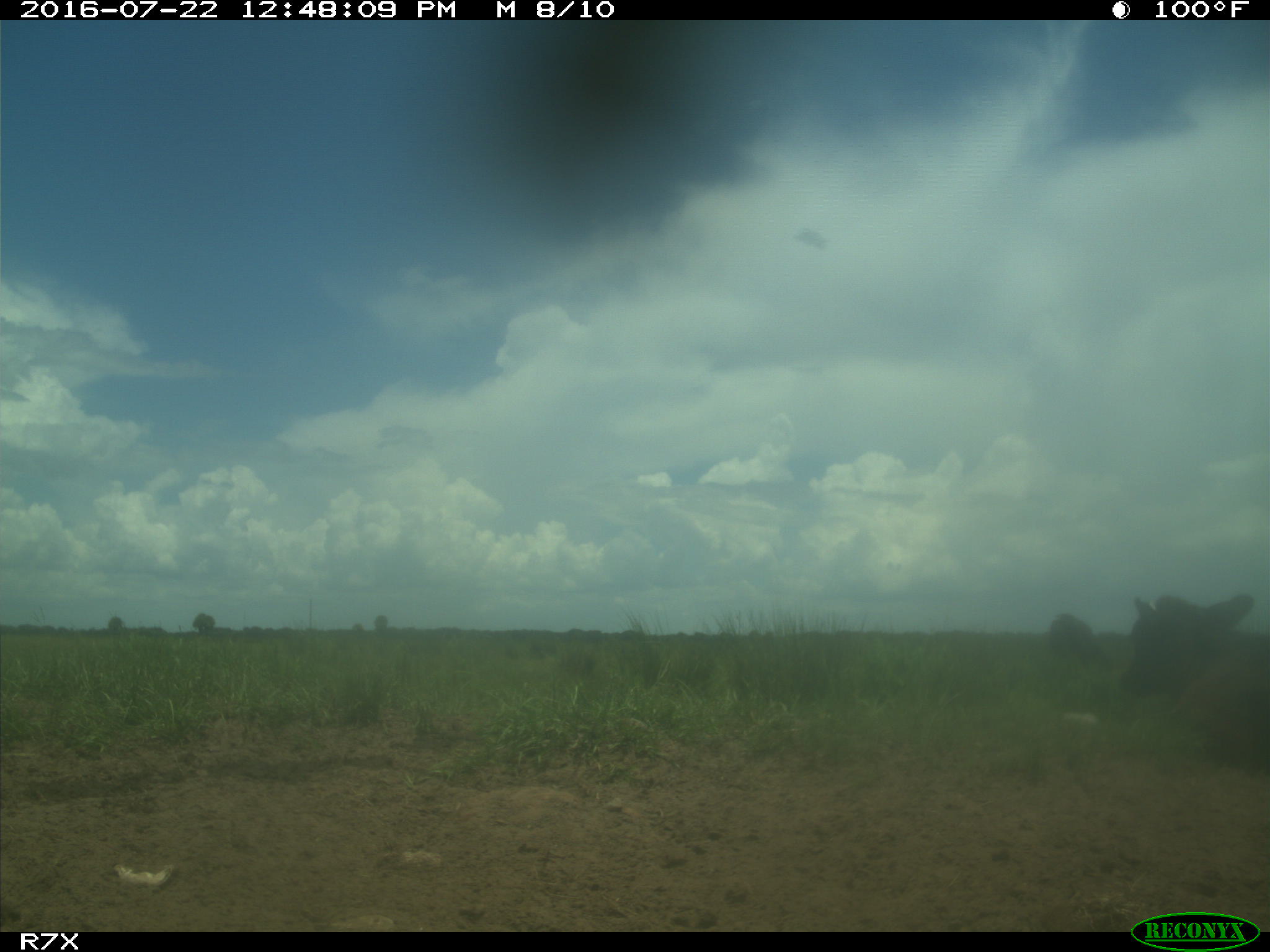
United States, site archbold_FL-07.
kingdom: Animalia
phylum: Chordata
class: Mammalia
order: Artiodactyla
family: Bovidae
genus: Bos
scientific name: Bos taurus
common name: domestic cow